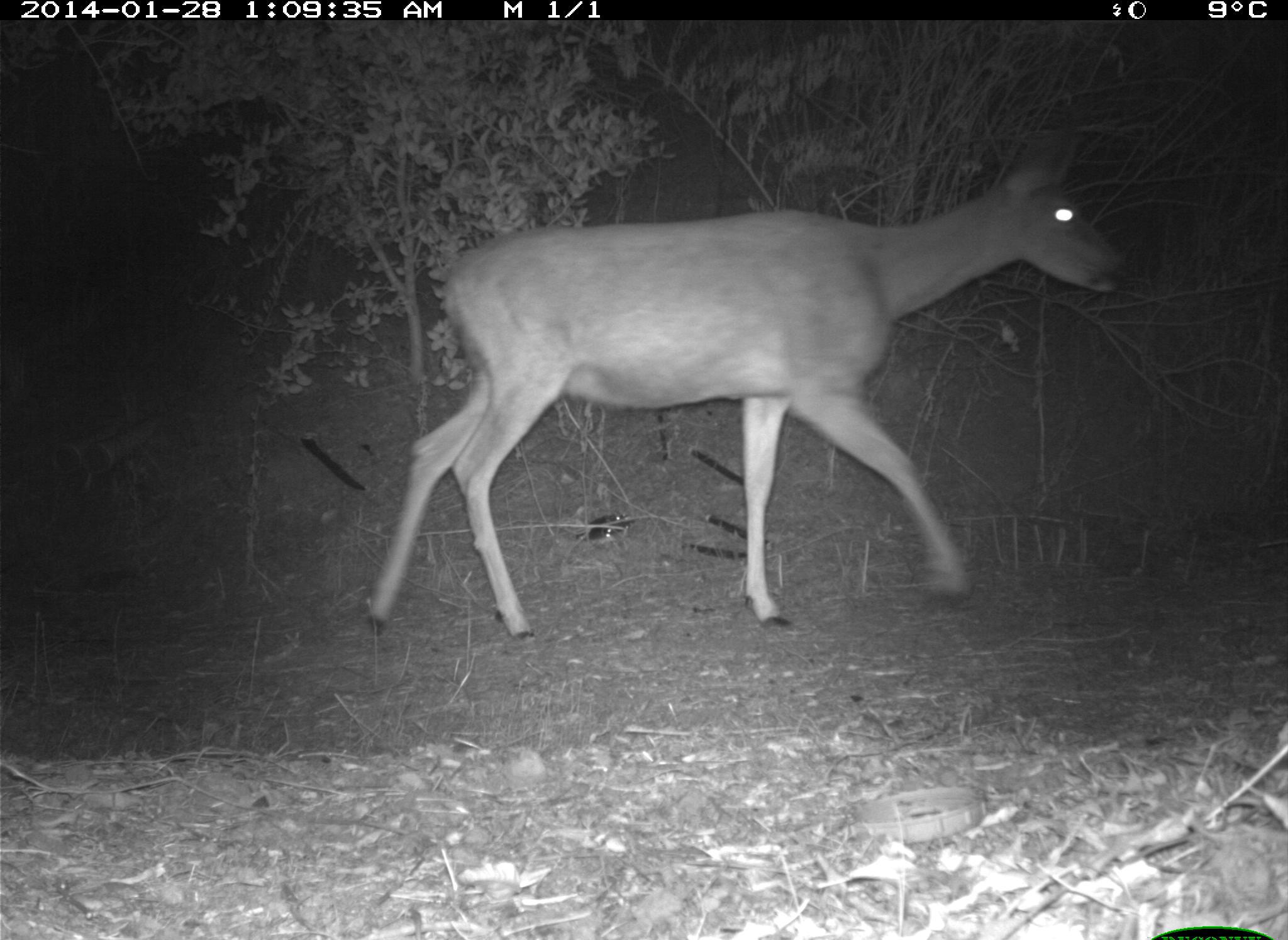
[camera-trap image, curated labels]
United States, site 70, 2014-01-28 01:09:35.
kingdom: Animalia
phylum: Chordata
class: Mammalia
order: Artiodactyla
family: Cervidae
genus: Odocoileus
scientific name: Odocoileus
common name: deer